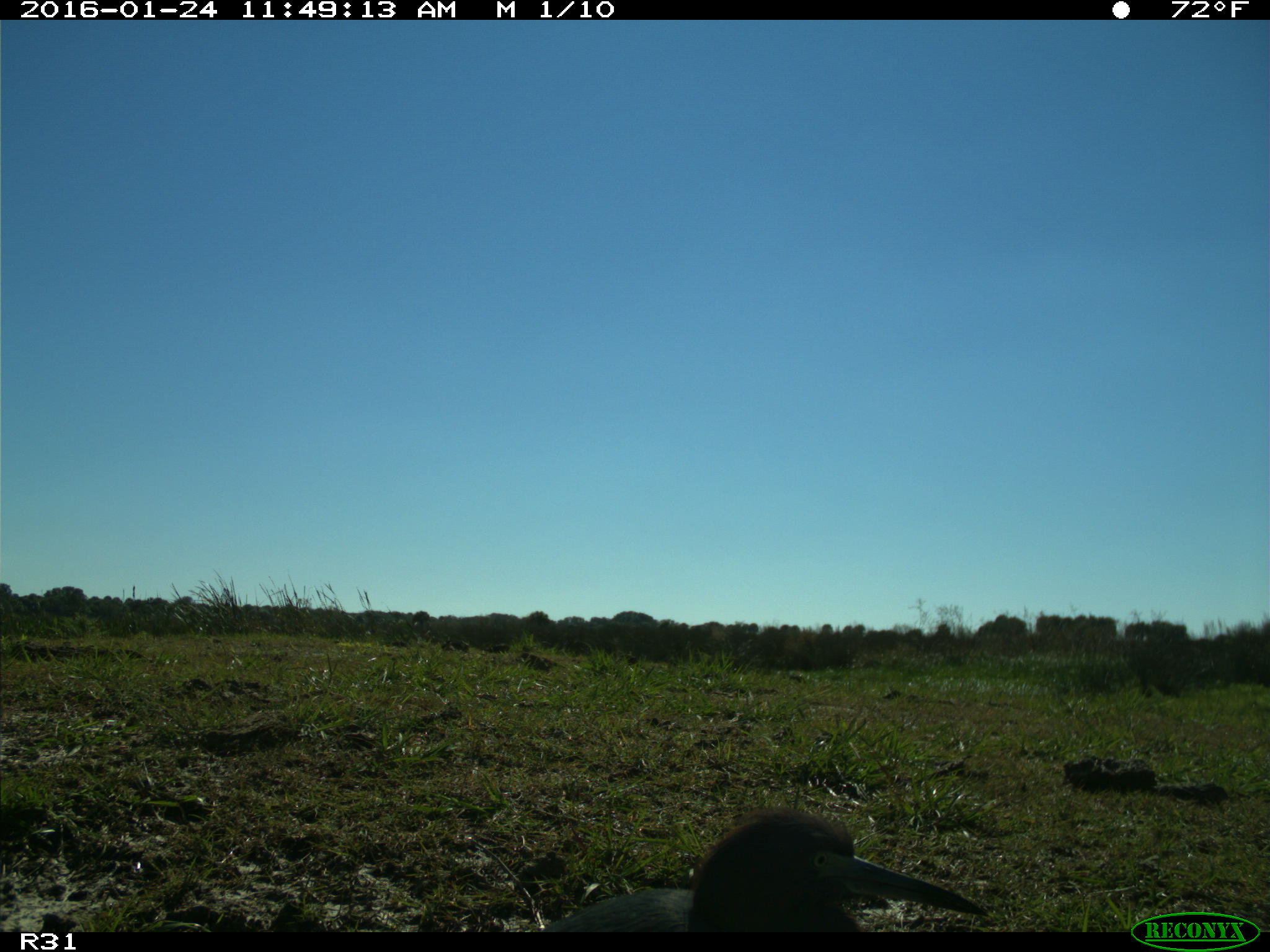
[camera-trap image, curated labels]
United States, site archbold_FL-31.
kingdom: Animalia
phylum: Chordata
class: Aves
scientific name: Aves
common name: birds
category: unidentified bird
Unidentified bird (birds) (Aves).